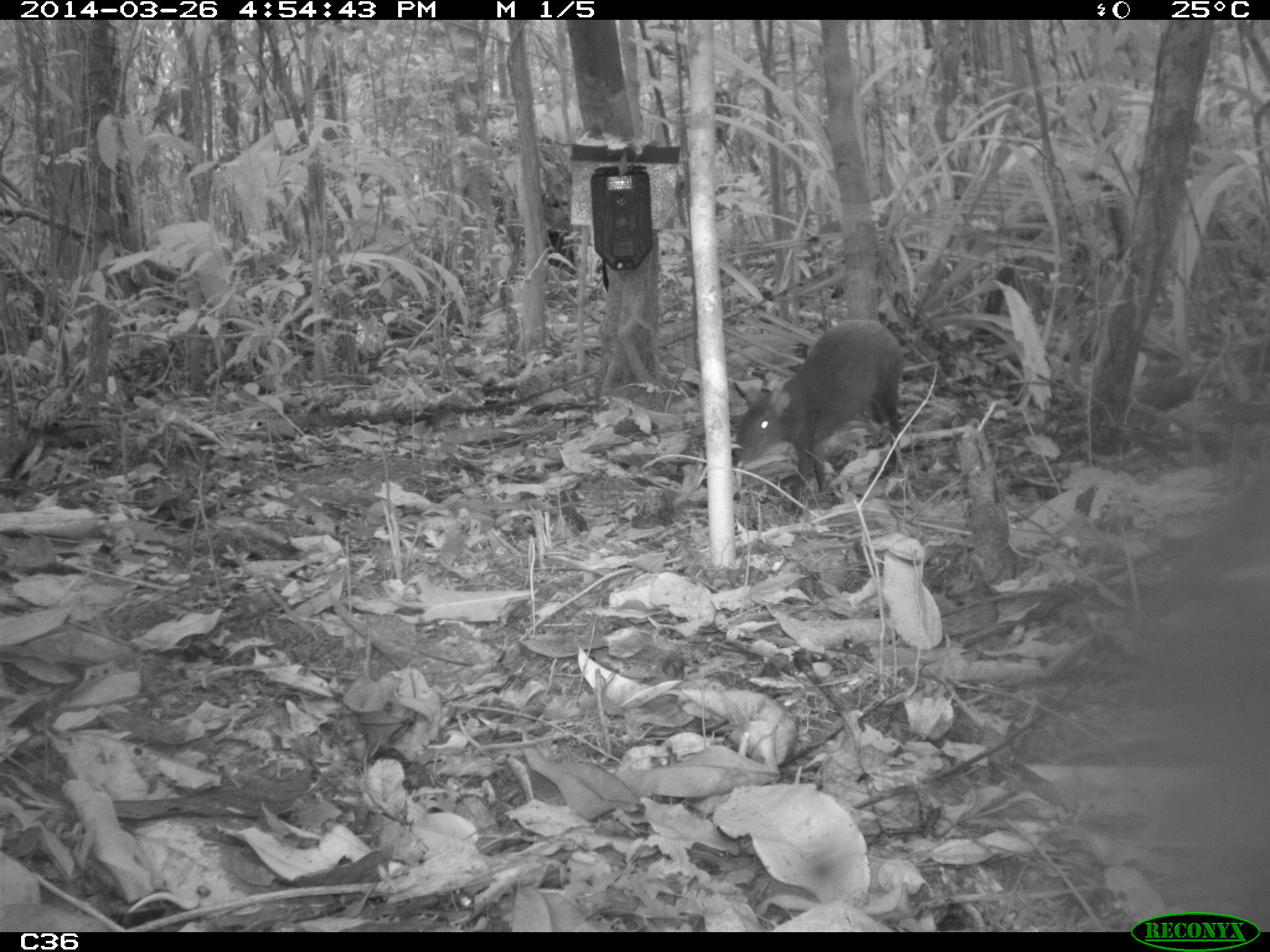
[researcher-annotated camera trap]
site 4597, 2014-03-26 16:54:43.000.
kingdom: Animalia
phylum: Chordata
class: Mammalia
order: Rodentia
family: Dasyproctidae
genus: Dasyprocta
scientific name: Dasyprocta leporina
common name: red-rumped agouti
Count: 1.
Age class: adult.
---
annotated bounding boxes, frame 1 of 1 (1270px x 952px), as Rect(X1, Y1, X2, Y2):
dasyprocta leporina: Rect(733, 317, 905, 513)